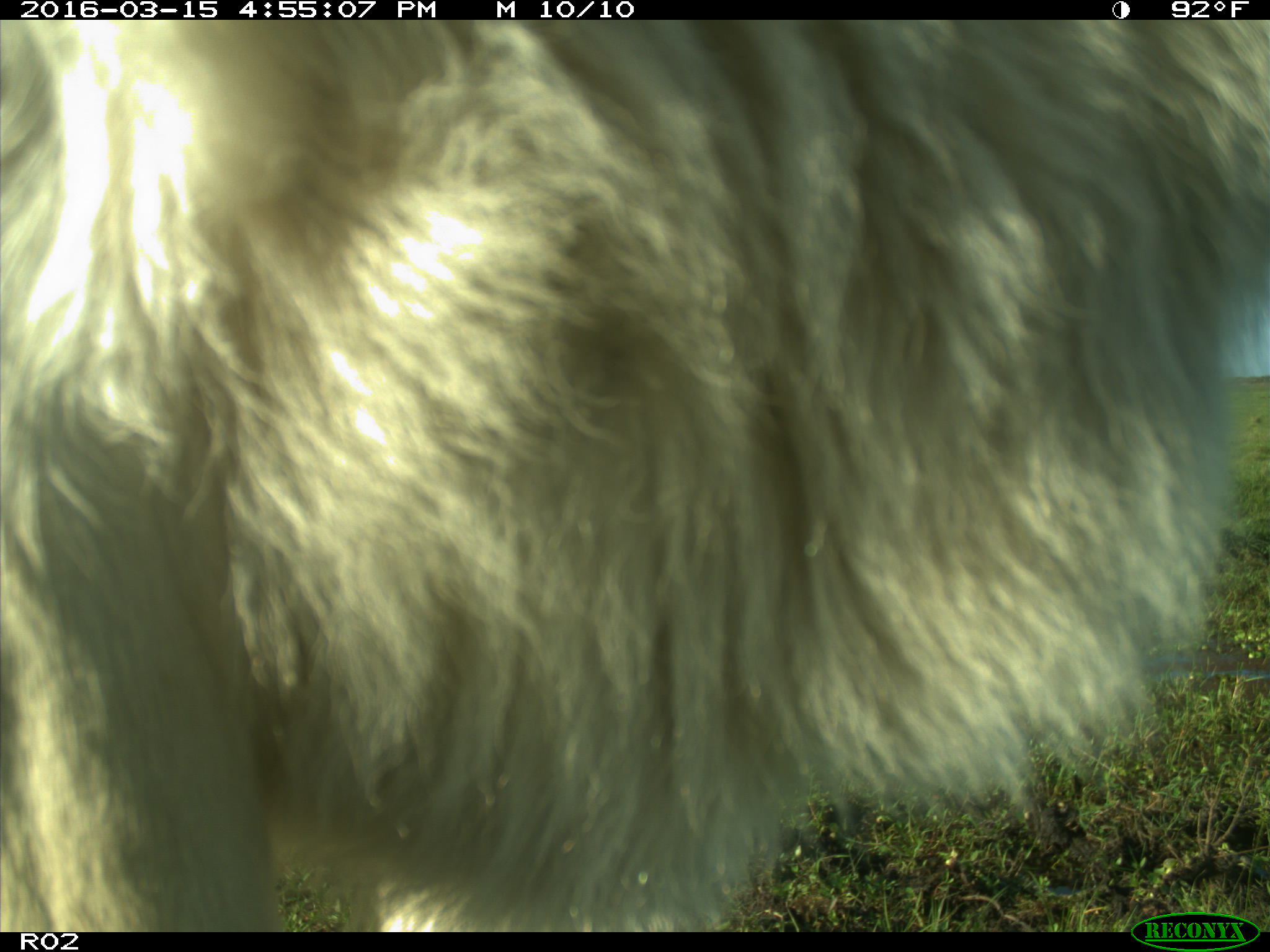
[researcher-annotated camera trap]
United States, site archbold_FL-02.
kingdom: Animalia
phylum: Chordata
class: Mammalia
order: Artiodactyla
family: Bovidae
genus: Bos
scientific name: Bos taurus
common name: domestic cow